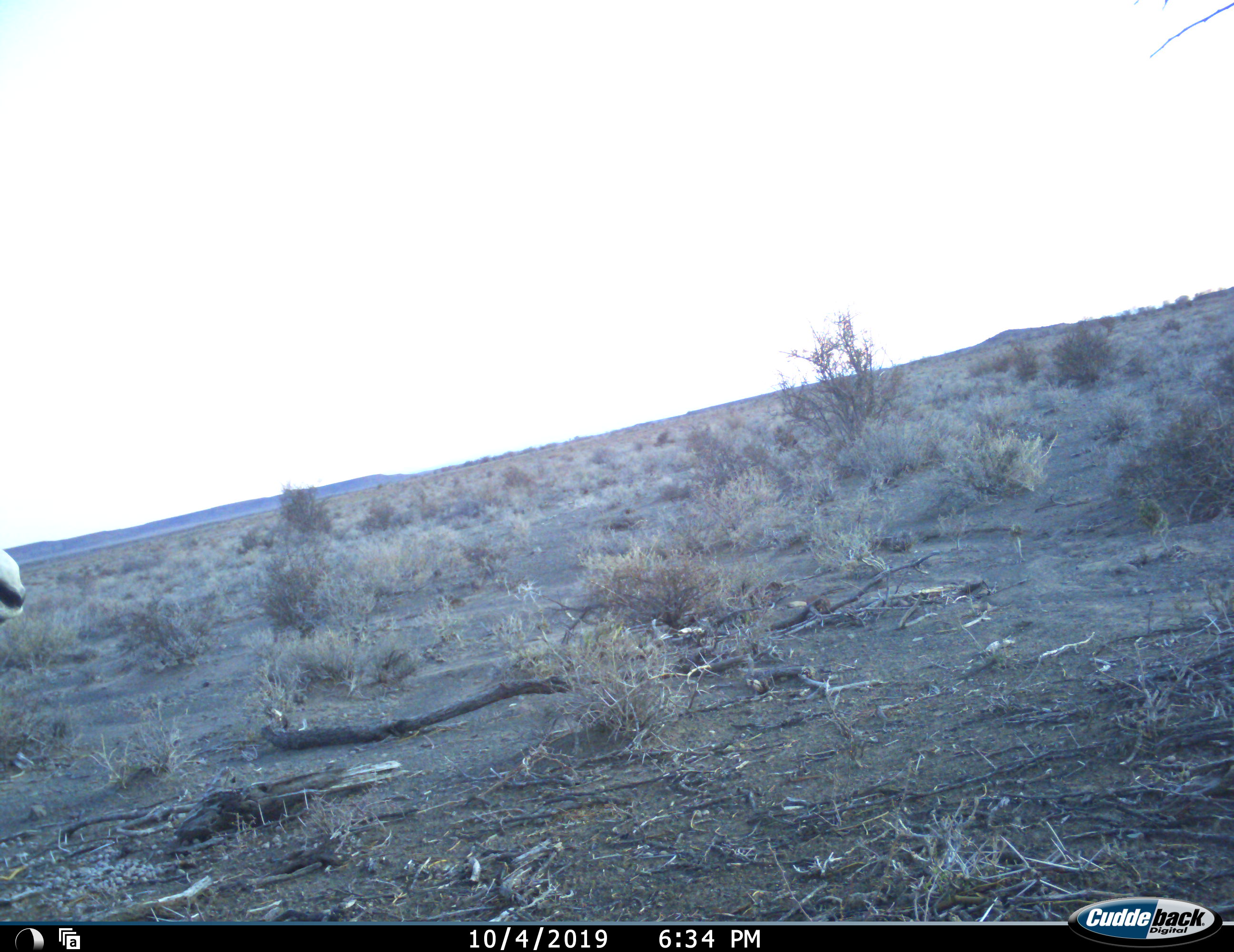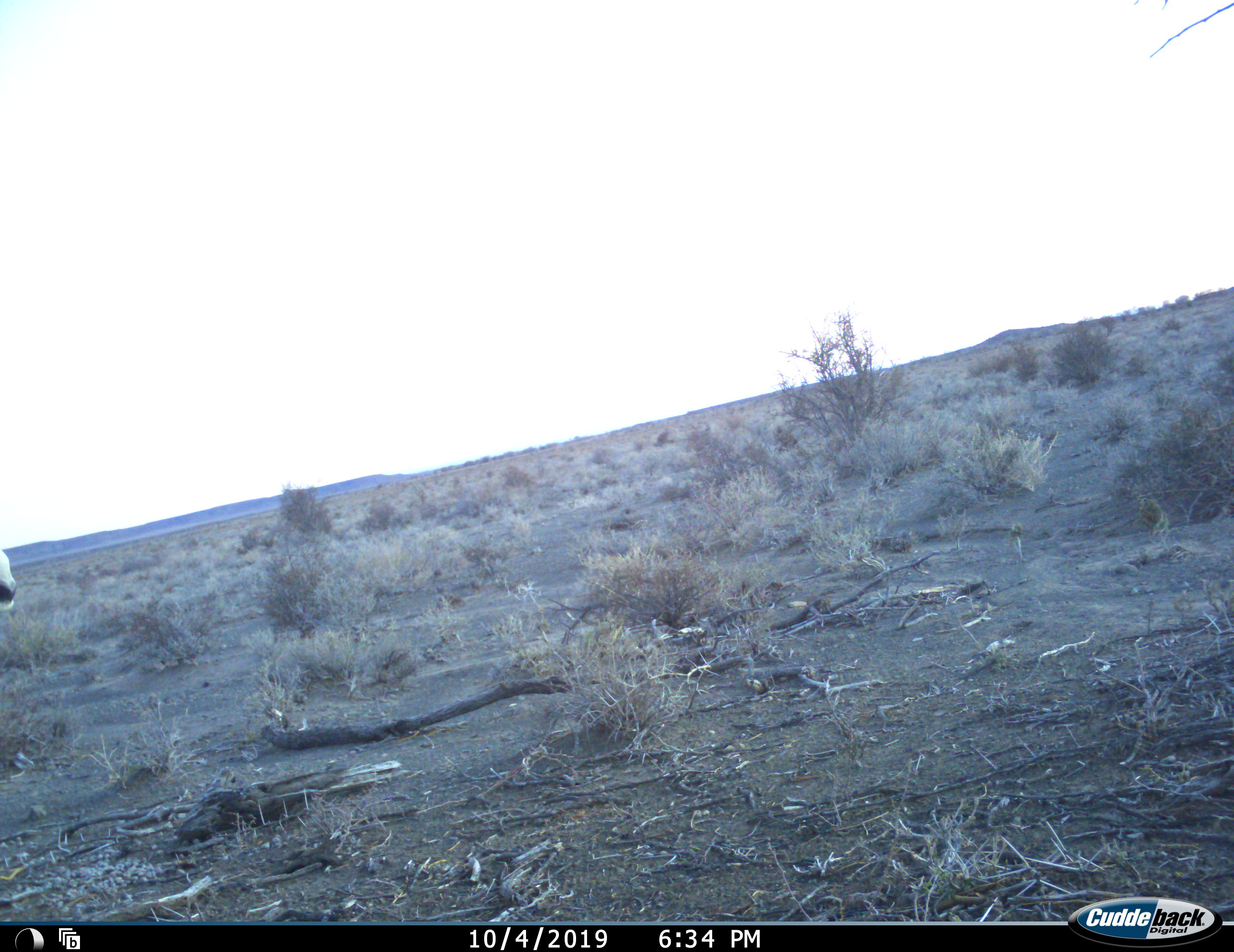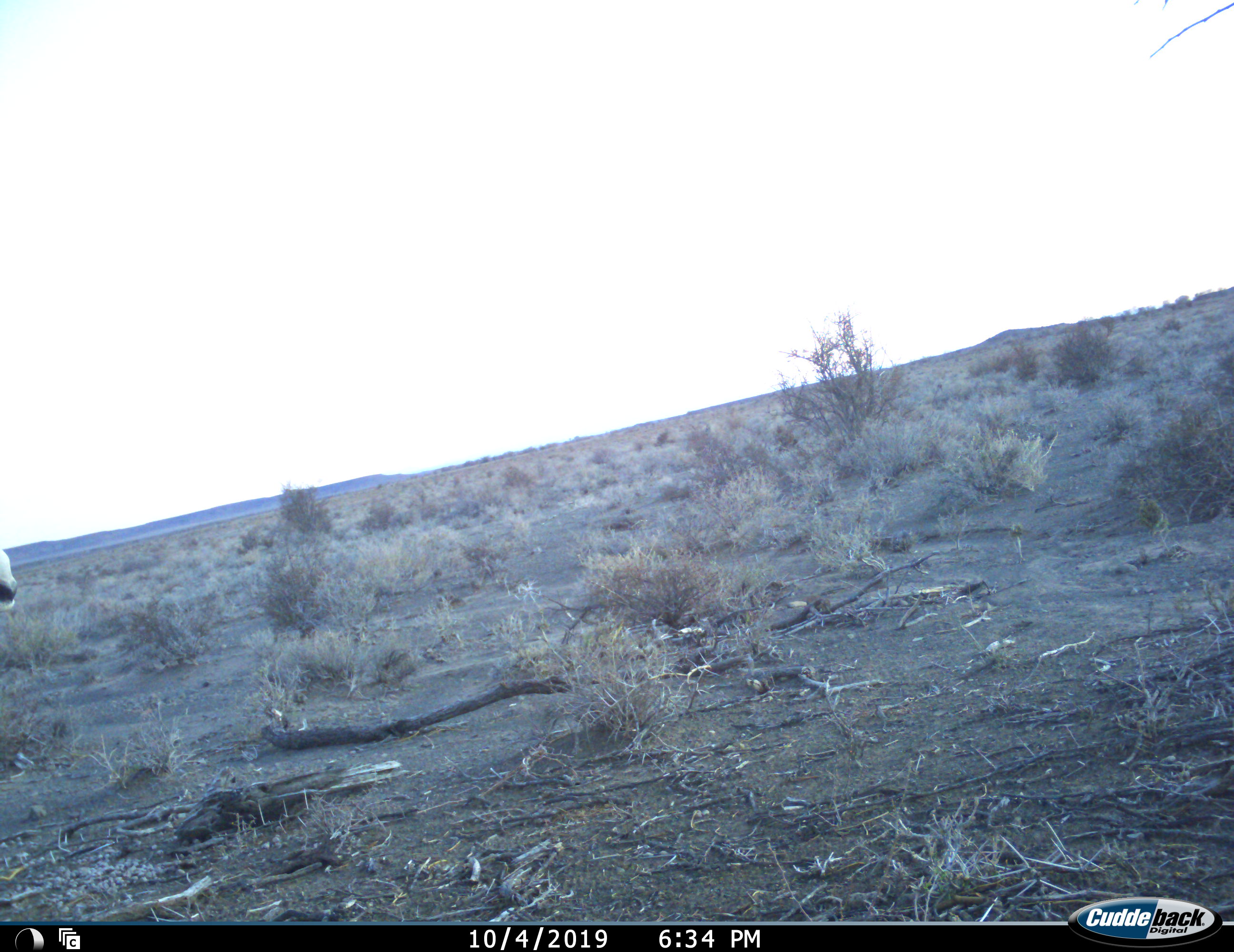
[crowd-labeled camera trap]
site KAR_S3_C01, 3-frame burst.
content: unidentified animal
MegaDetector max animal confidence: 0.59